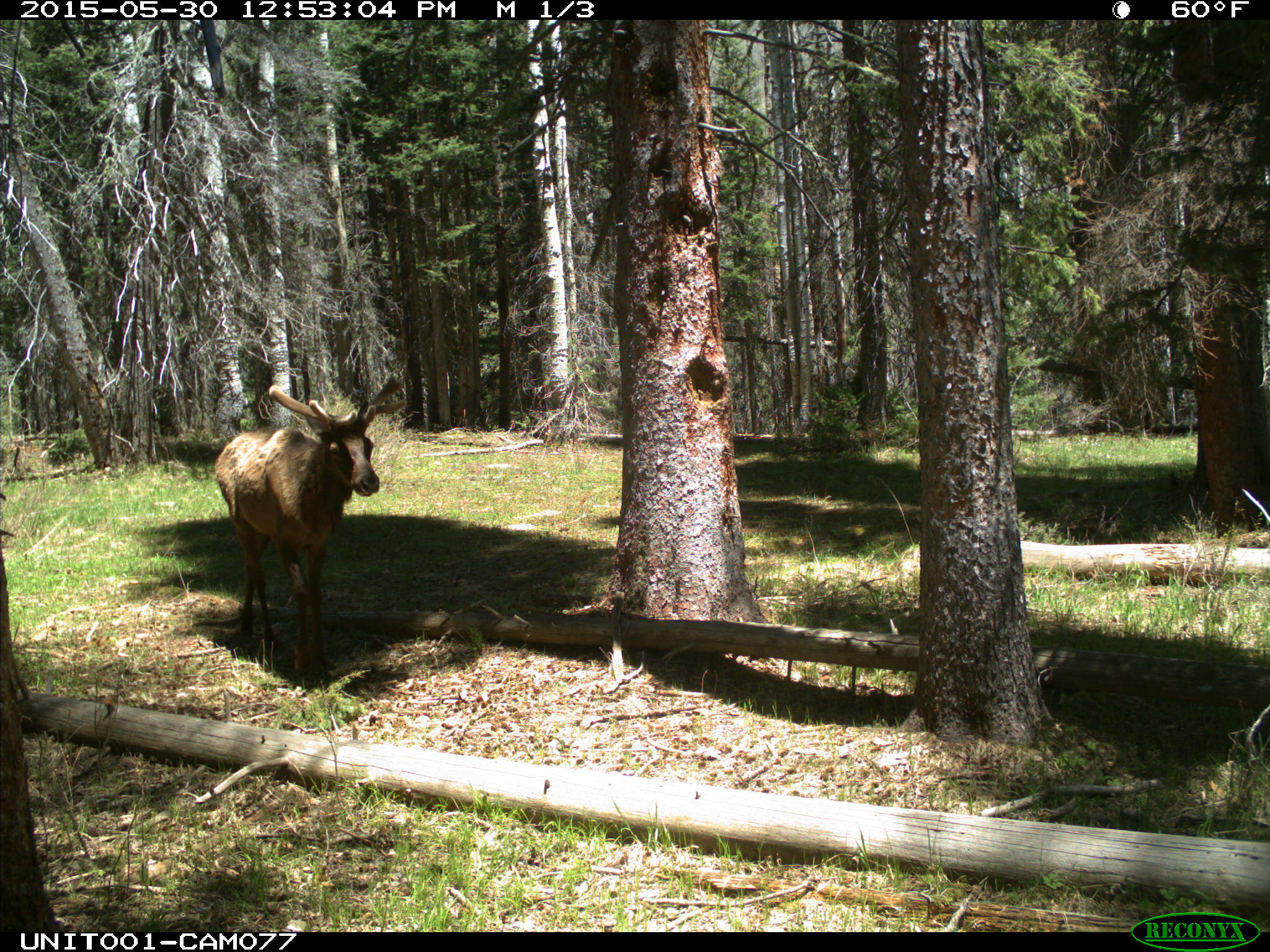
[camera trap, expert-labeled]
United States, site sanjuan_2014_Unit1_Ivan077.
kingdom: Animalia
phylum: Chordata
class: Mammalia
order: Artiodactyla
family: Cervidae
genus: Cervus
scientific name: Cervus elaphus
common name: red deer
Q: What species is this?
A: Cervus elaphus (red deer).